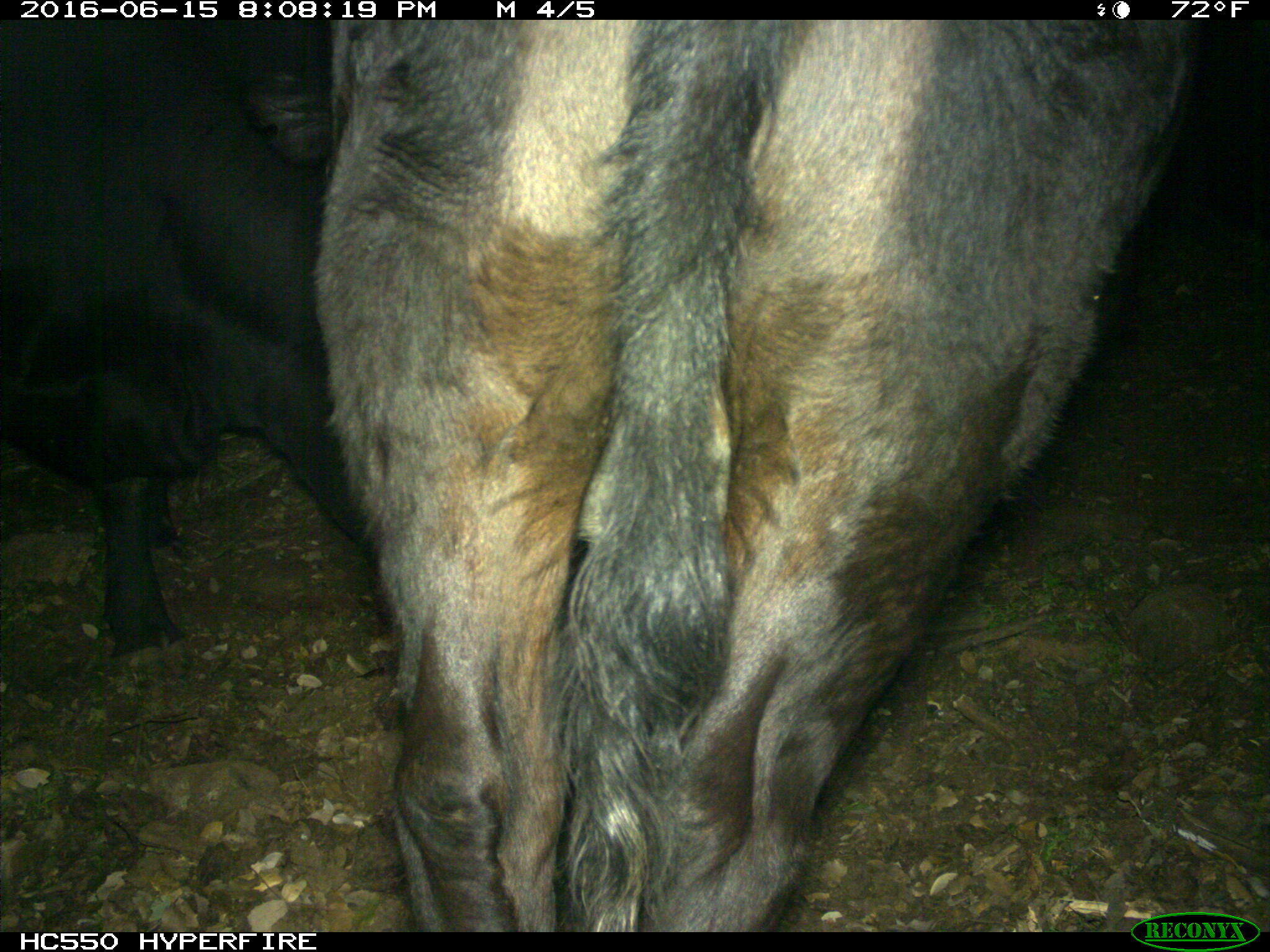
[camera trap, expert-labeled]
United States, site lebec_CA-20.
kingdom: Animalia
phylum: Chordata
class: Mammalia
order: Artiodactyla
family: Bovidae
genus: Bos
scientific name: Bos taurus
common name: domestic cow